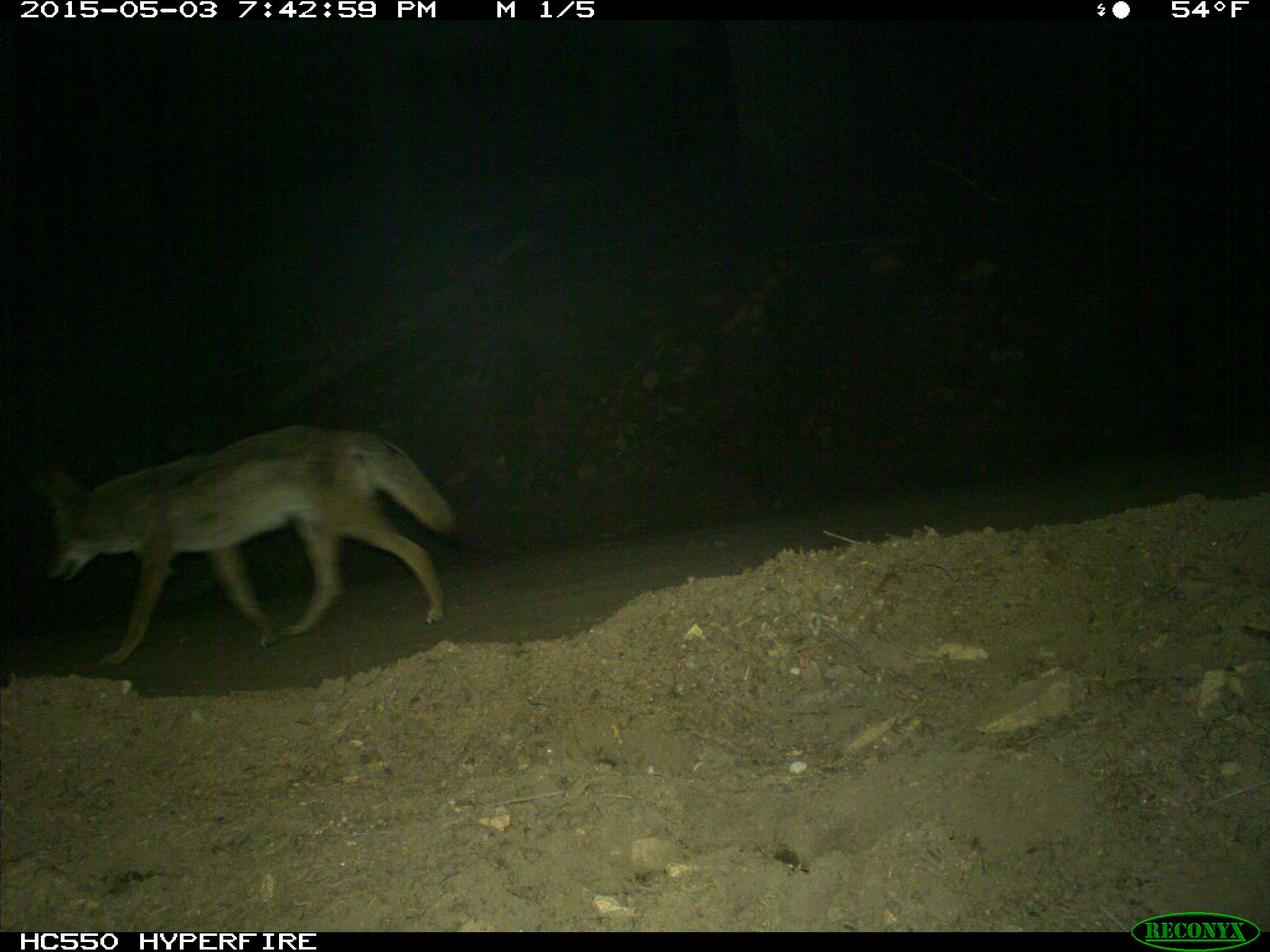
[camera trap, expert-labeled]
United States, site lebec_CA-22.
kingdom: Animalia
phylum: Chordata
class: Mammalia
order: Carnivora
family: Canidae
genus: Canis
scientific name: Canis latrans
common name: coyote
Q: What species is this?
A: Canis latrans (coyote).